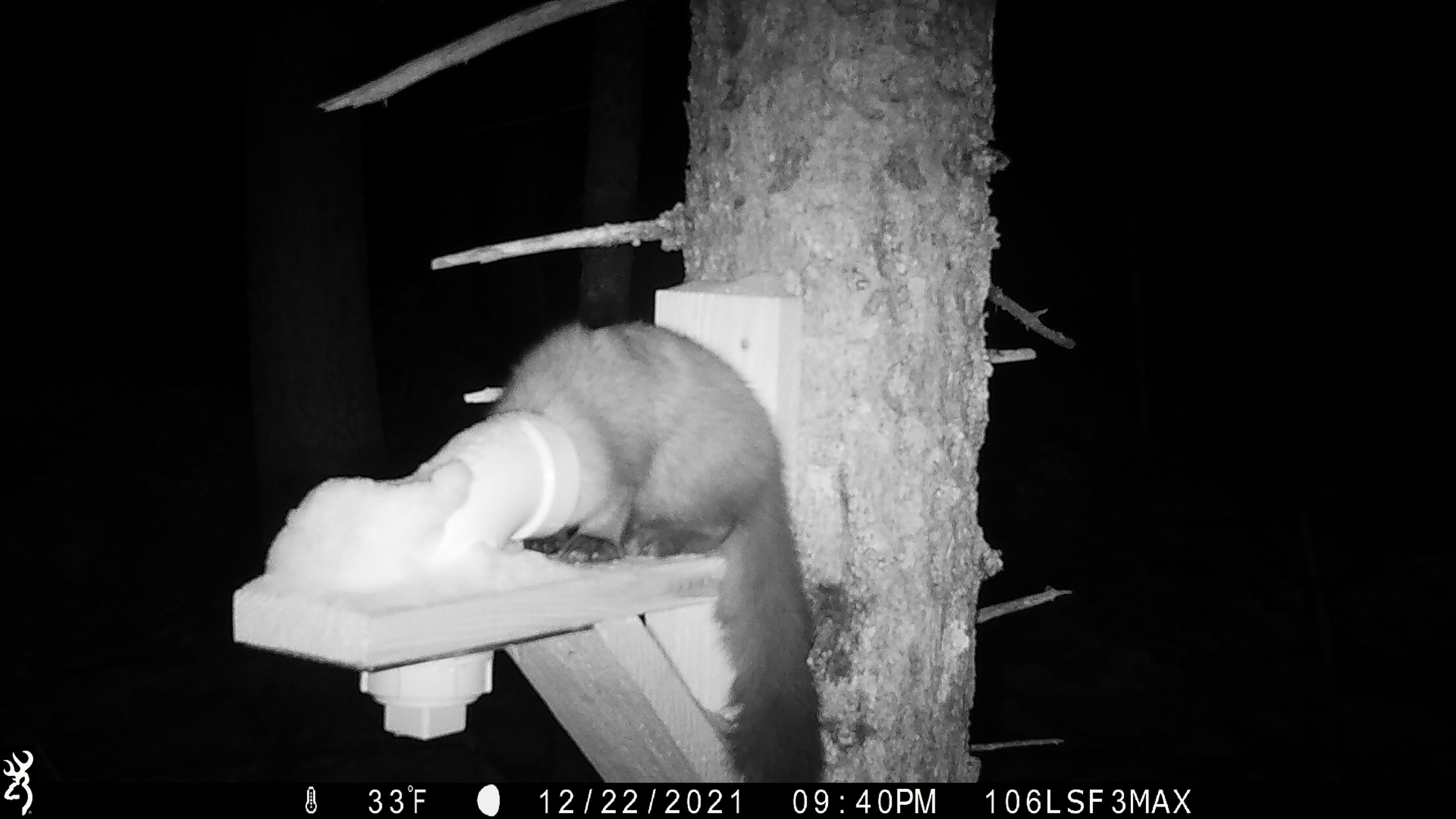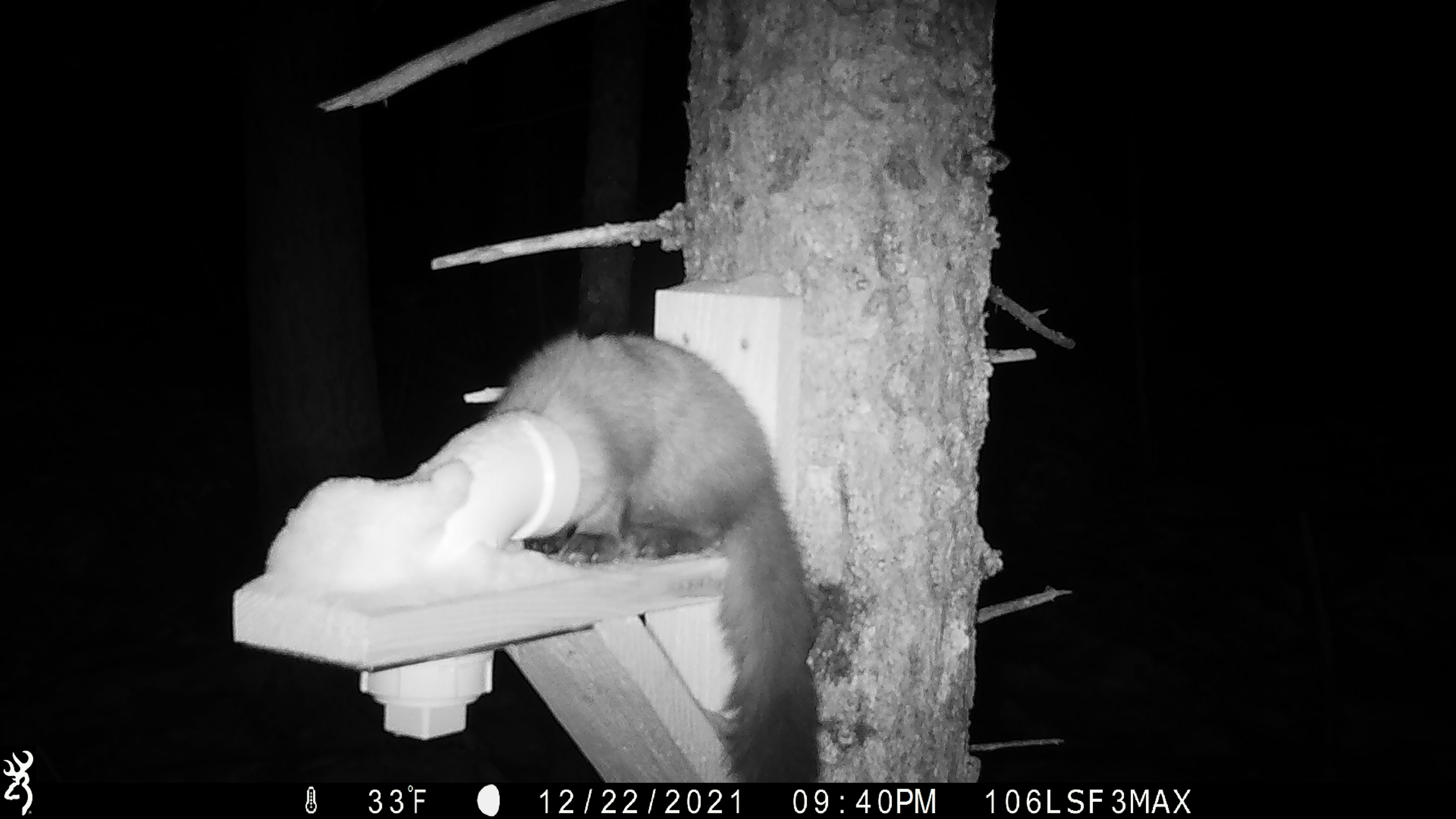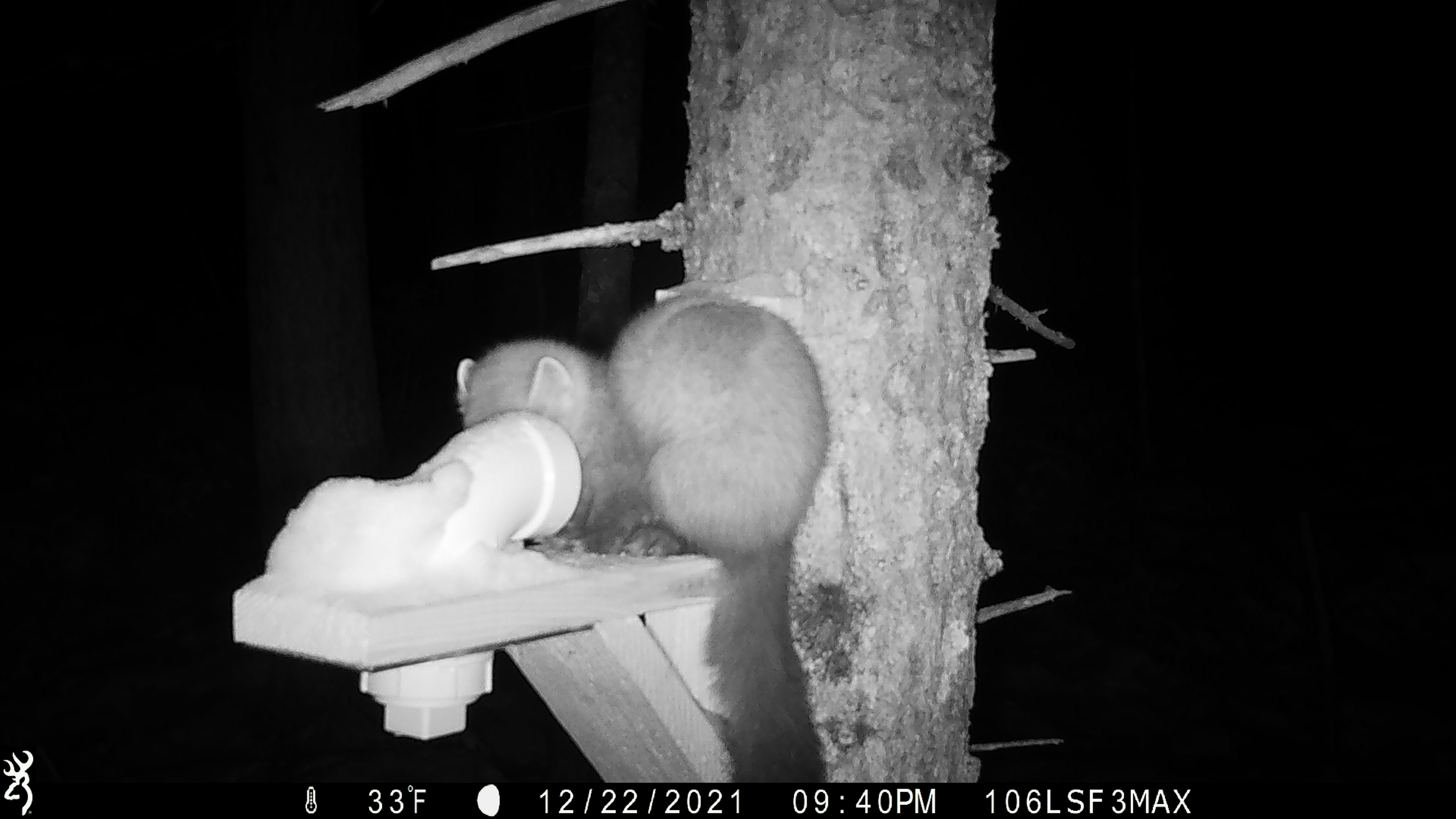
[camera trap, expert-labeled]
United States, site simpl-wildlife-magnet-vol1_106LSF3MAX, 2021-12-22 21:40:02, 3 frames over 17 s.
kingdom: Animalia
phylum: Chordata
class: Mammalia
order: Carnivora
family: Mustelidae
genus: Martes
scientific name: Martes americana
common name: american marten